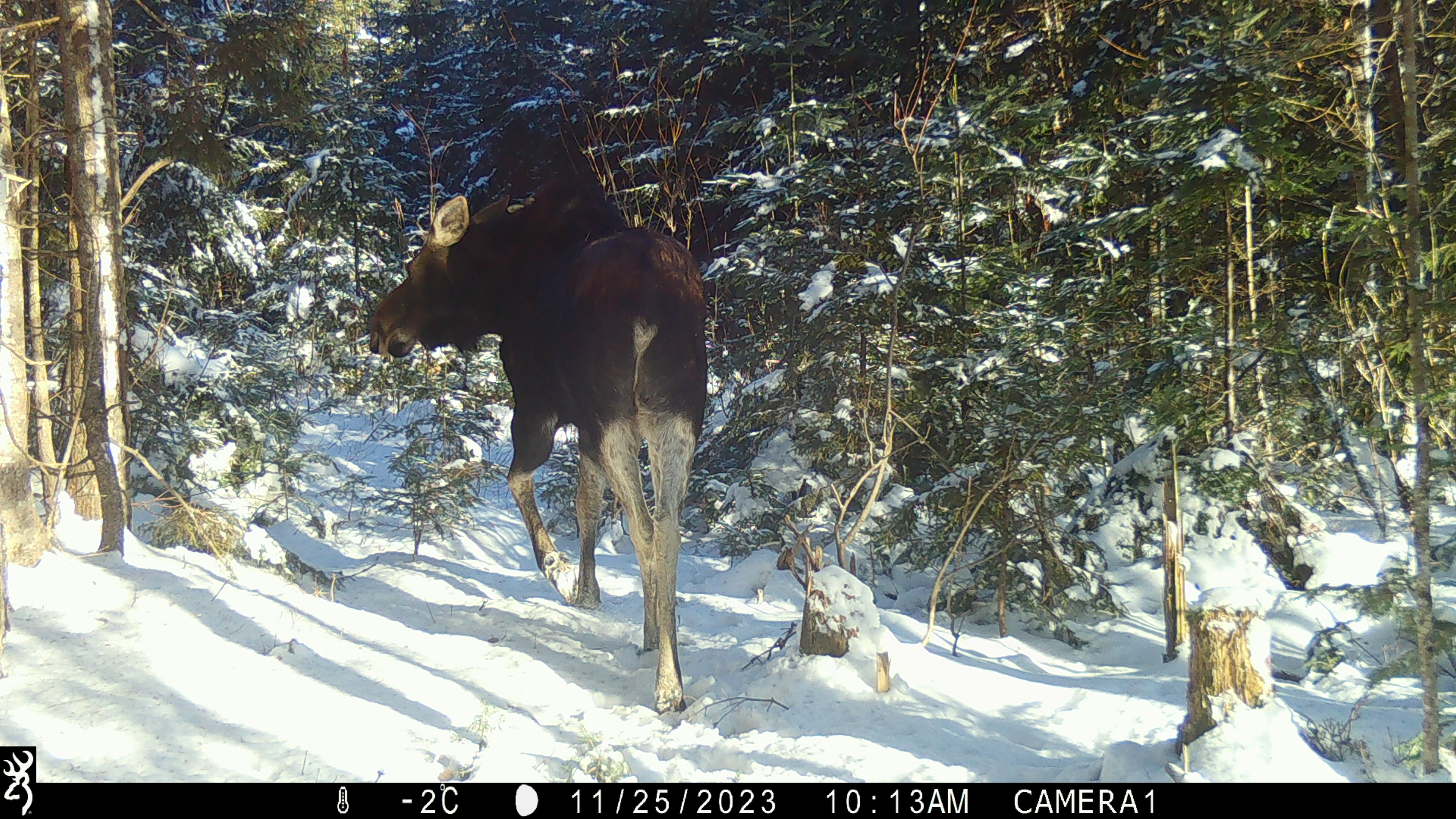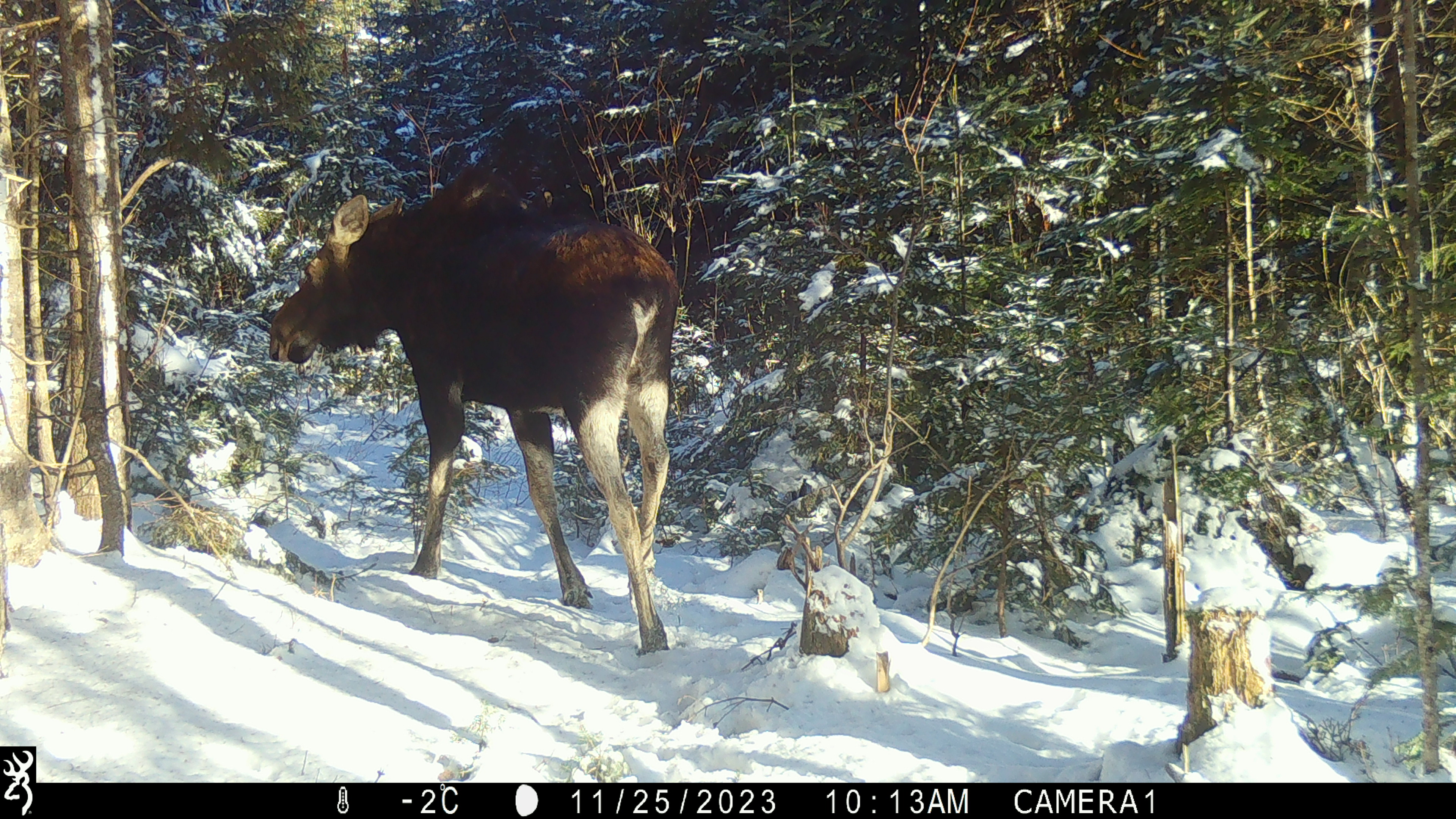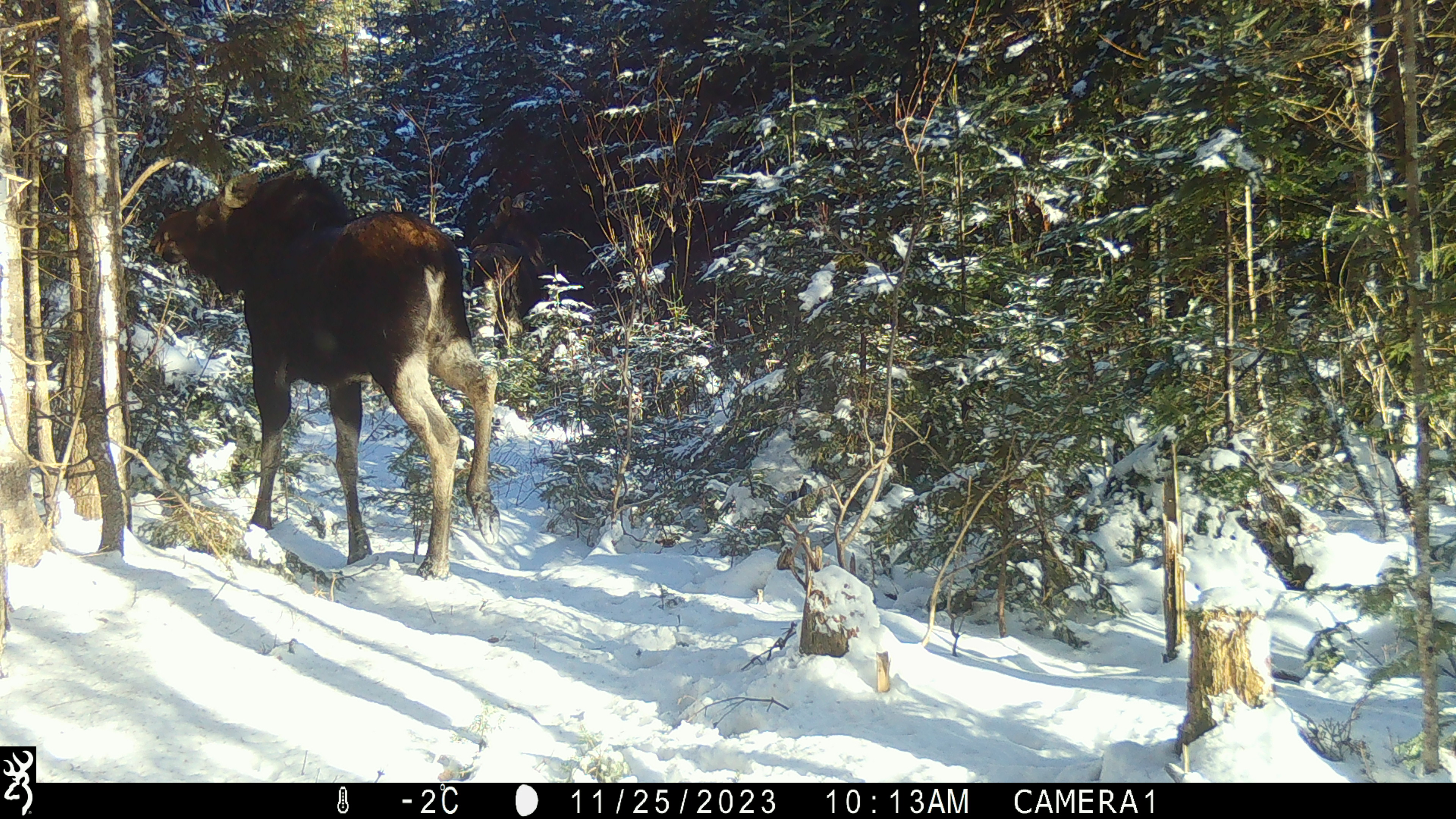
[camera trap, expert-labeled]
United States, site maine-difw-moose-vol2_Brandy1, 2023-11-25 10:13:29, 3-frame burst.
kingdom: Animalia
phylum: Chordata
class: Mammalia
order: Artiodactyla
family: Cervidae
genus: Alces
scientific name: Alces alces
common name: moose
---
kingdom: Animalia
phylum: Chordata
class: Mammalia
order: Artiodactyla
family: Cervidae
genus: Odocoileus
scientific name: Odocoileus virginianus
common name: white-tailed deer